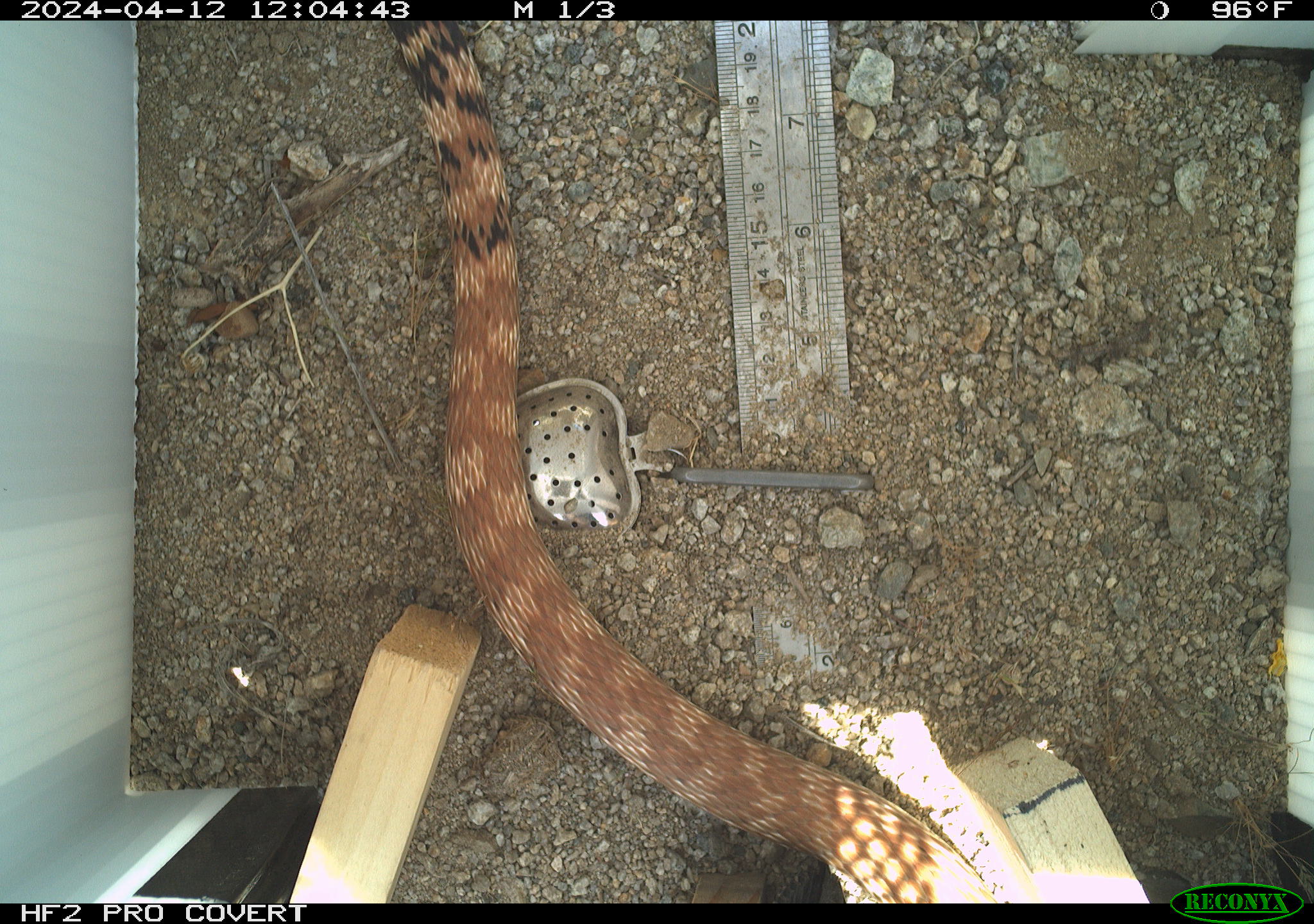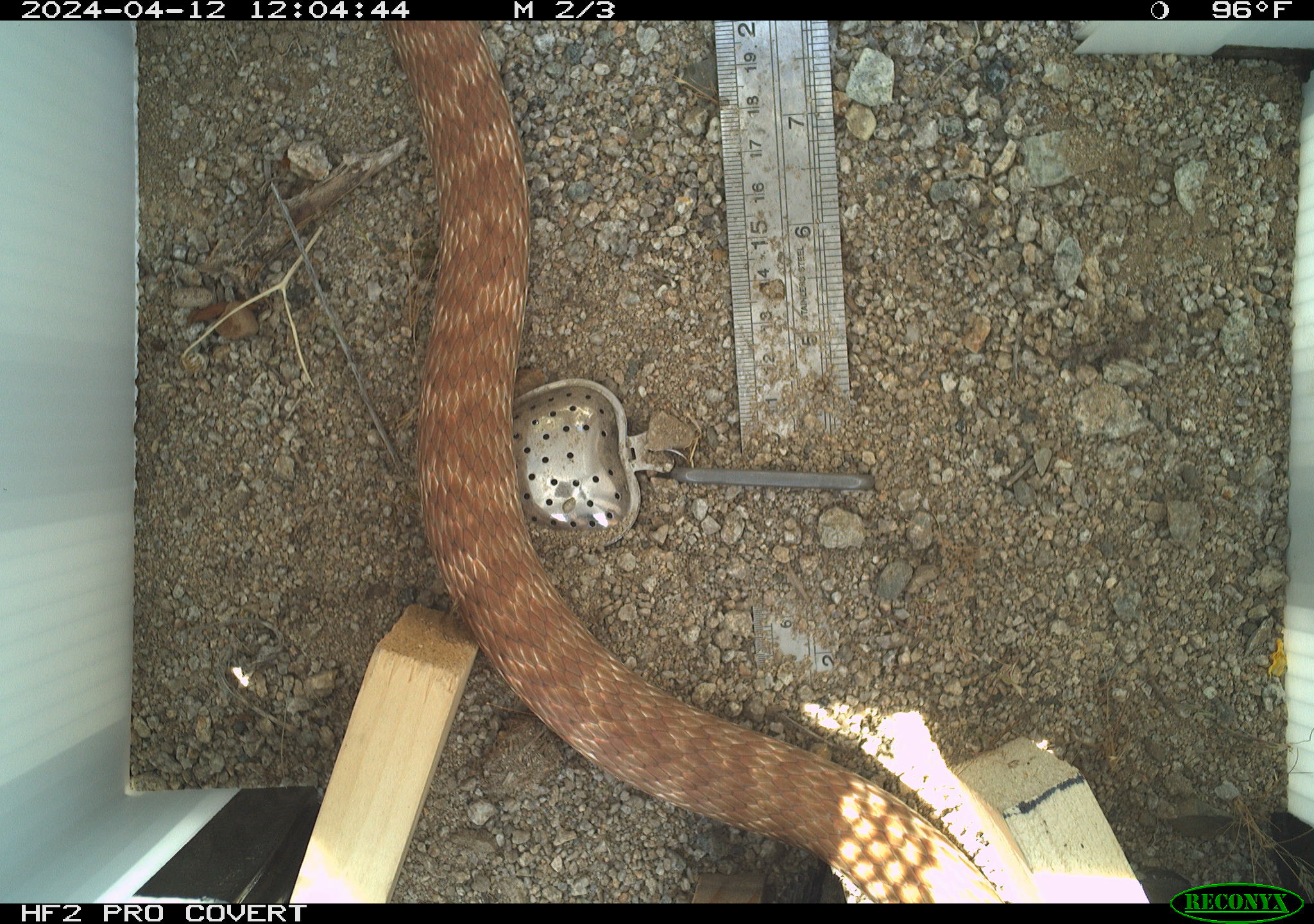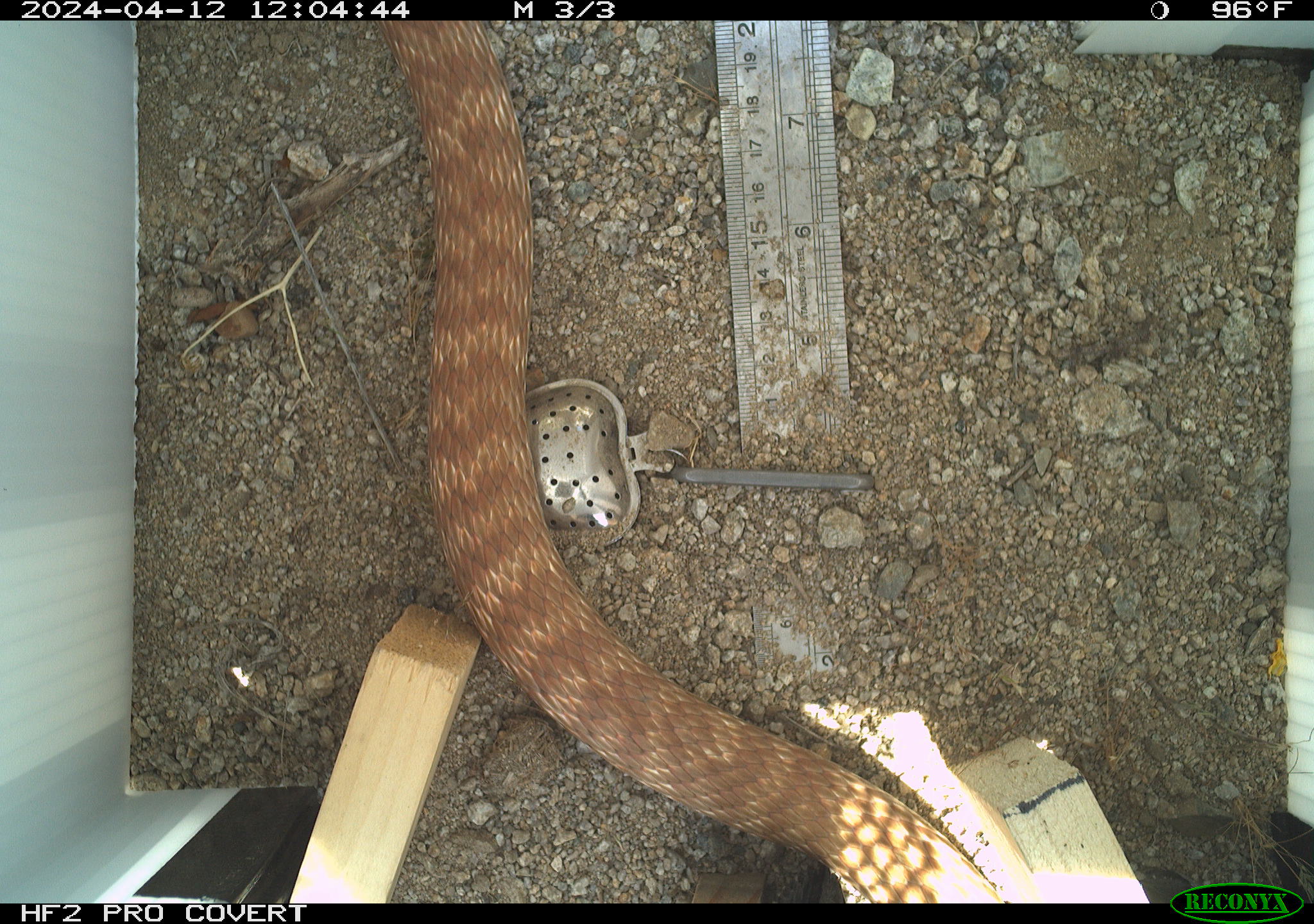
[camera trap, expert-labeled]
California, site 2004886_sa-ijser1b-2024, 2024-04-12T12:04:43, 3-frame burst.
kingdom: Animalia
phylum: Chordata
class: Reptilia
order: Squamata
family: Colubridae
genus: Masticophis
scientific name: Masticophis flagellum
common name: coachwhip